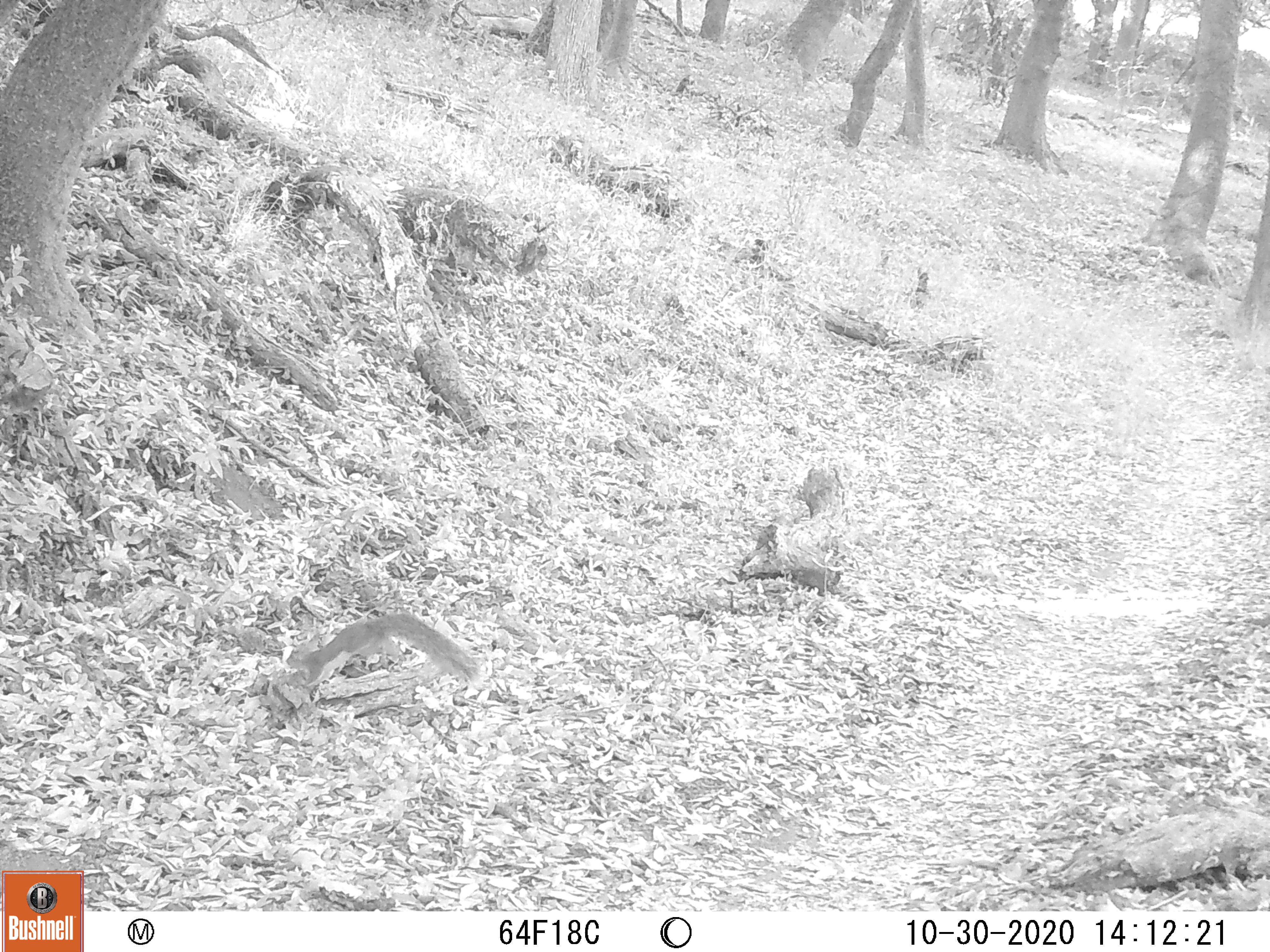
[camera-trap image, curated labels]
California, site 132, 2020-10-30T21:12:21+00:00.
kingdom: Animalia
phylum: Chordata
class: Mammalia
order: Rodentia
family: Sciuridae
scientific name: Sciuridae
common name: squirrel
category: unknown squirrel